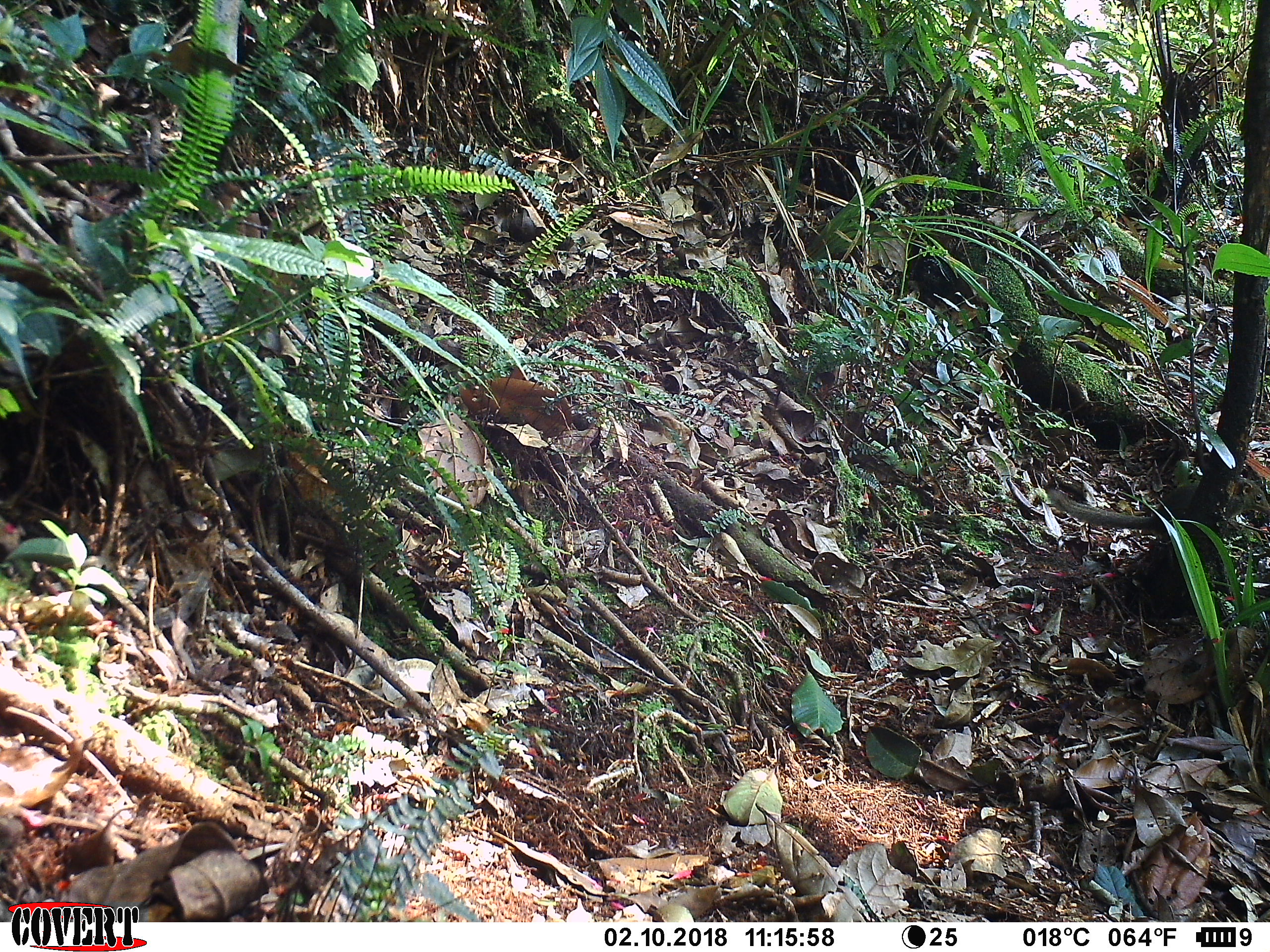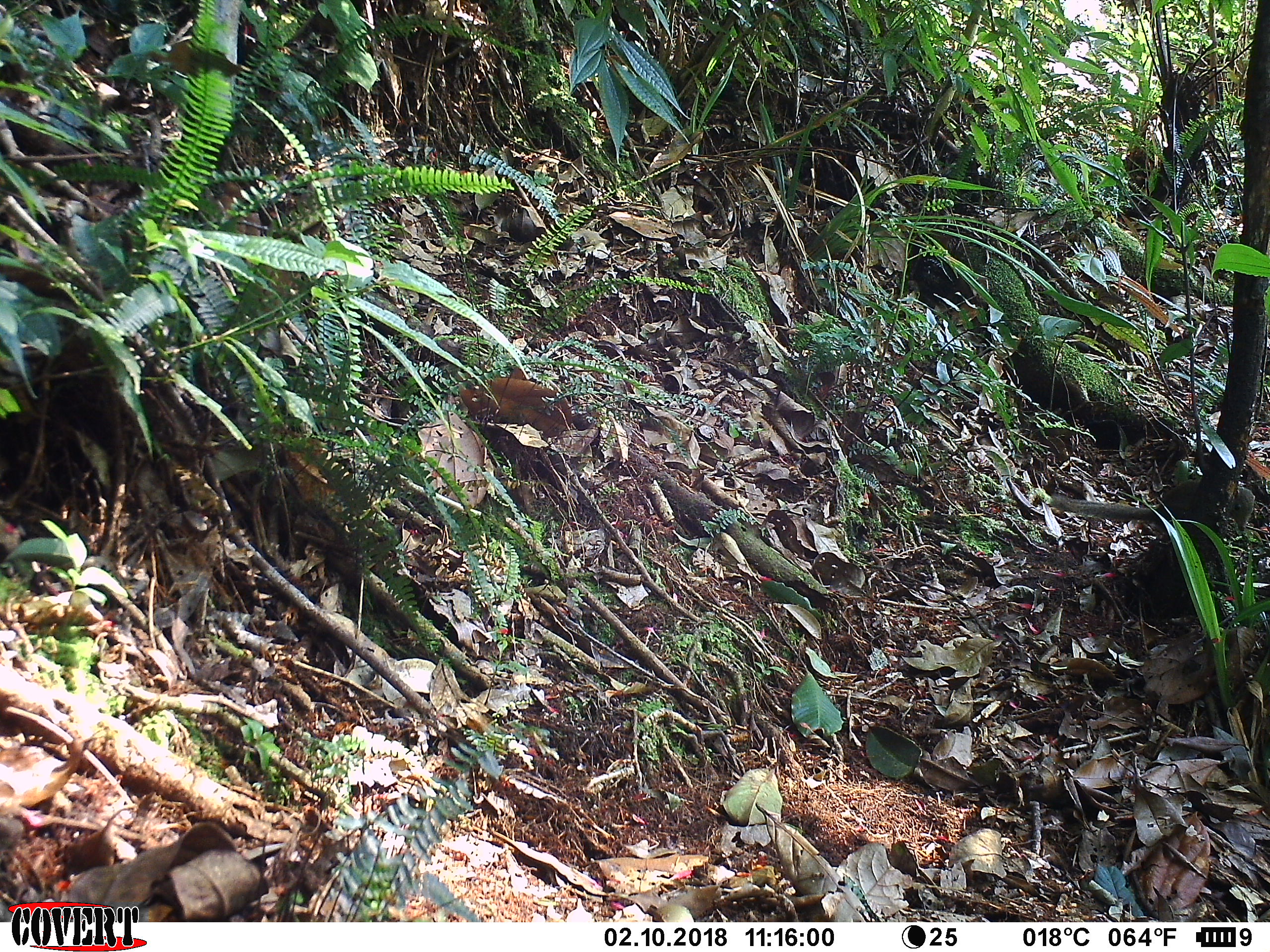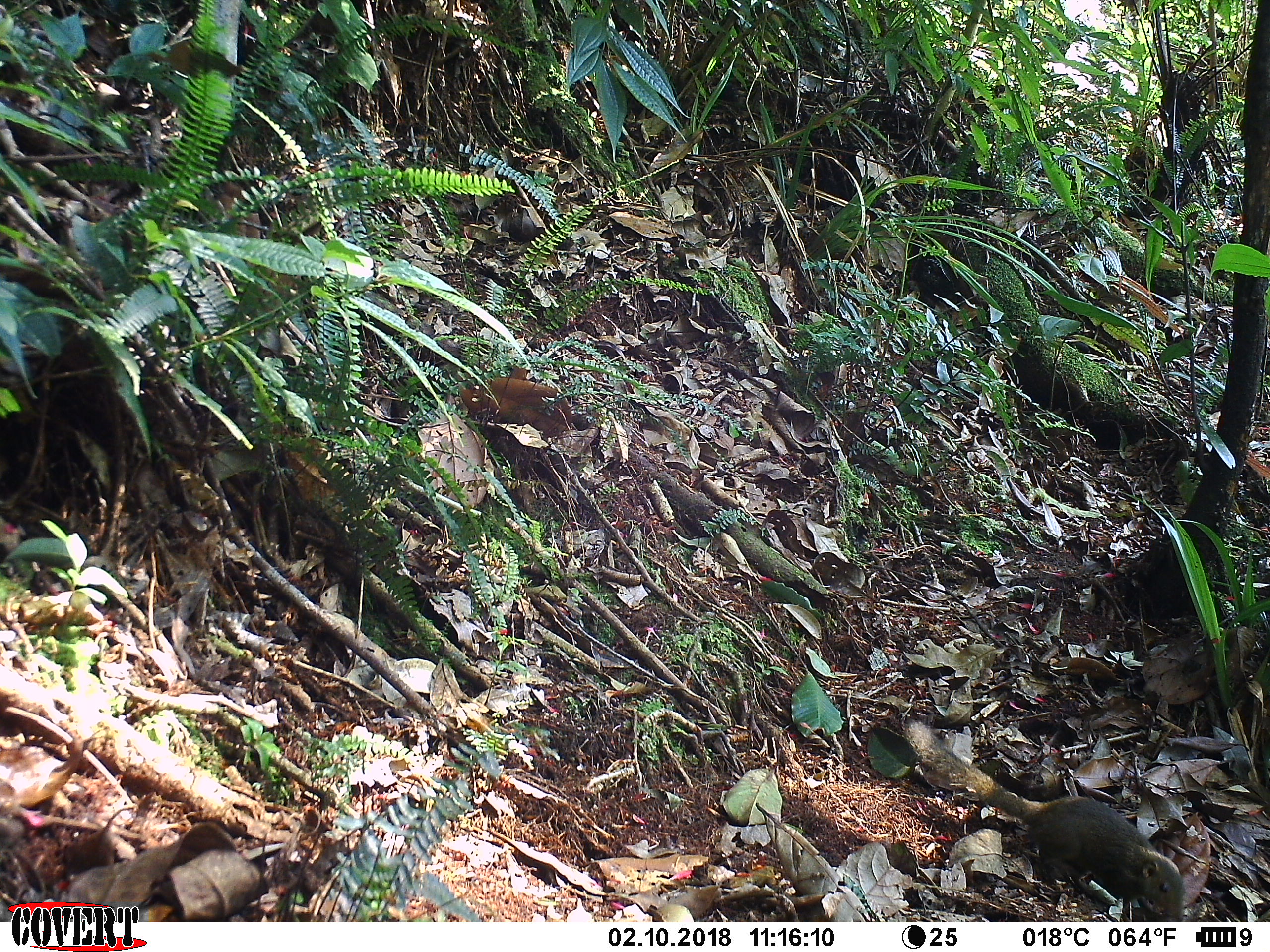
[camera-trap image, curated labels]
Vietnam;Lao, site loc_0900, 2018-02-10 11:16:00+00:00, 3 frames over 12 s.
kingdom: Animalia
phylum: Chordata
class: Mammalia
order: Scandentia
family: Tupaiidae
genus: Tupaia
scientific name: Tupaia belangeri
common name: northern treeshrew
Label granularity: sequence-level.